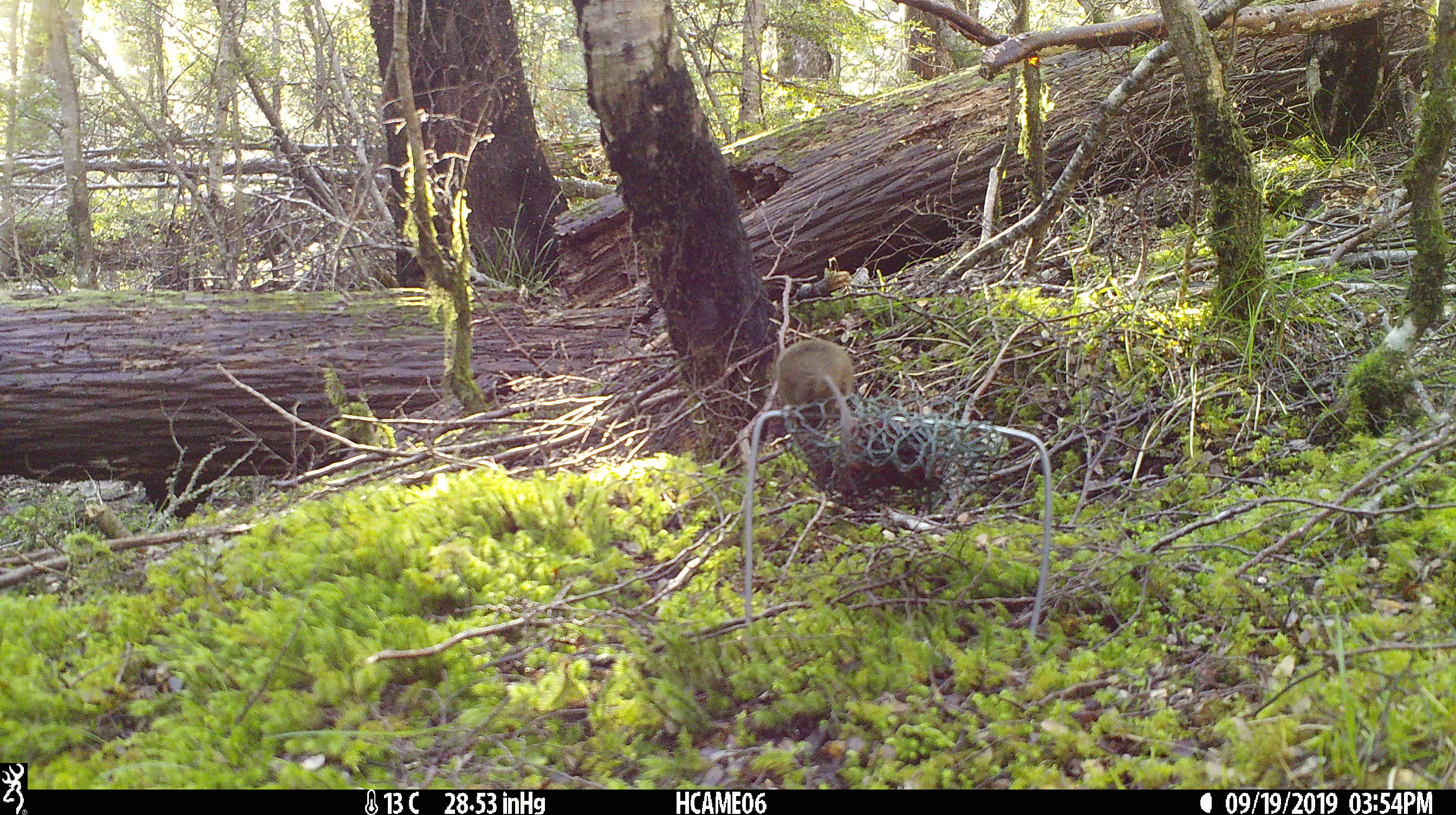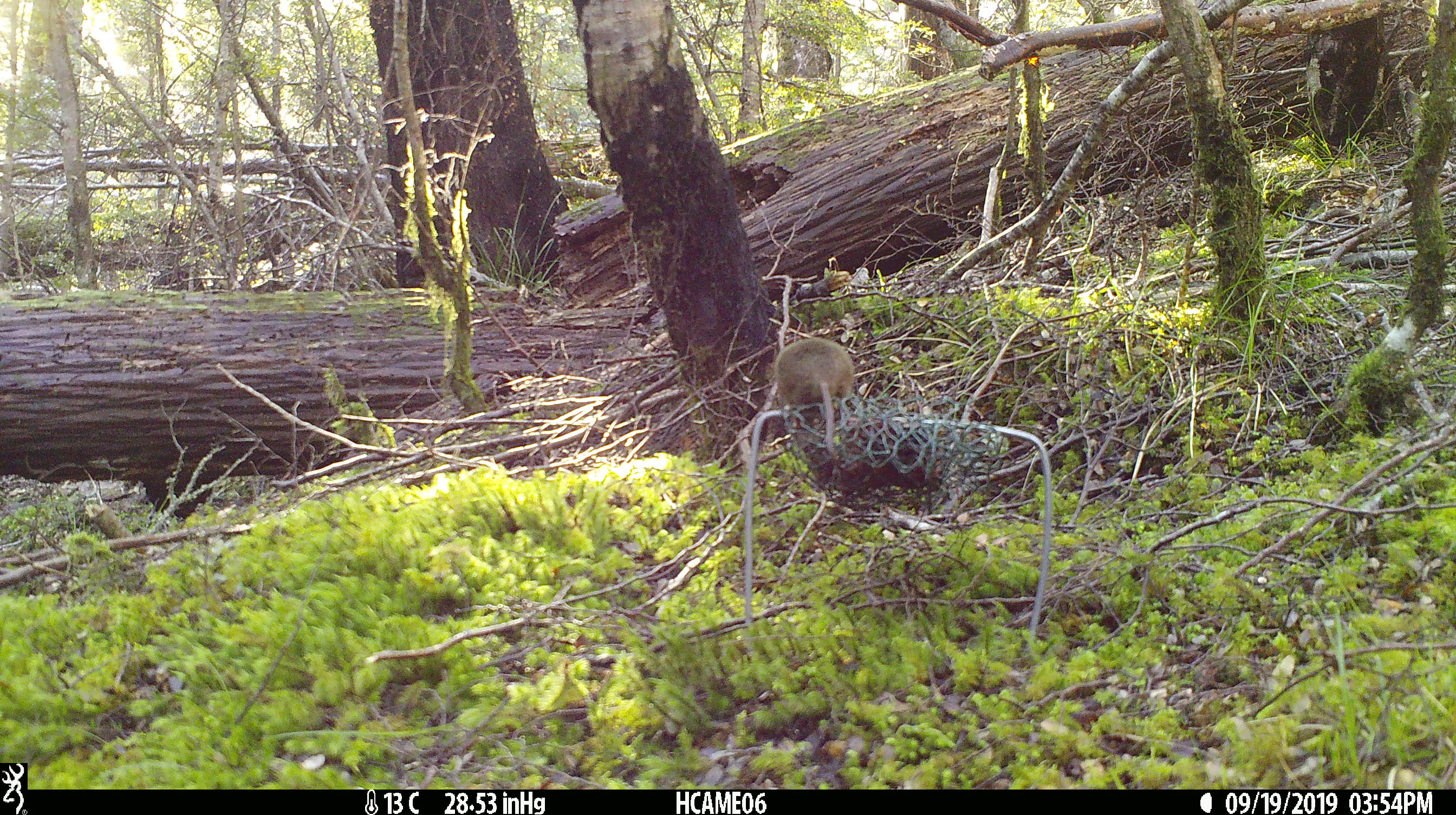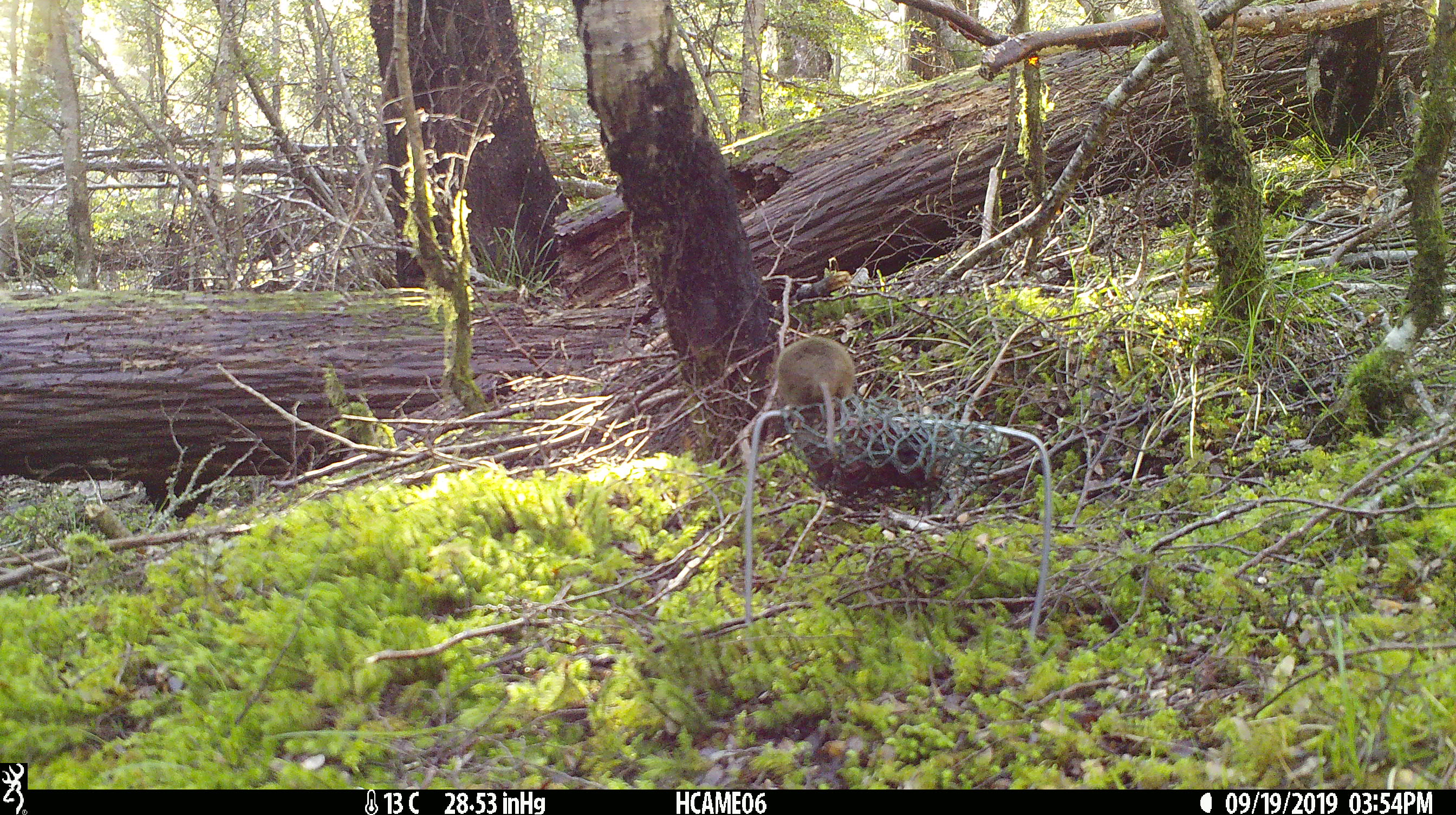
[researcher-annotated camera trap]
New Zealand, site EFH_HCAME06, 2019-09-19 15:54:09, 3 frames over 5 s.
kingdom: Animalia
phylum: Chordata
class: Mammalia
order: Rodentia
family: Muridae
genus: Mus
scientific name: Mus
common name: mouse